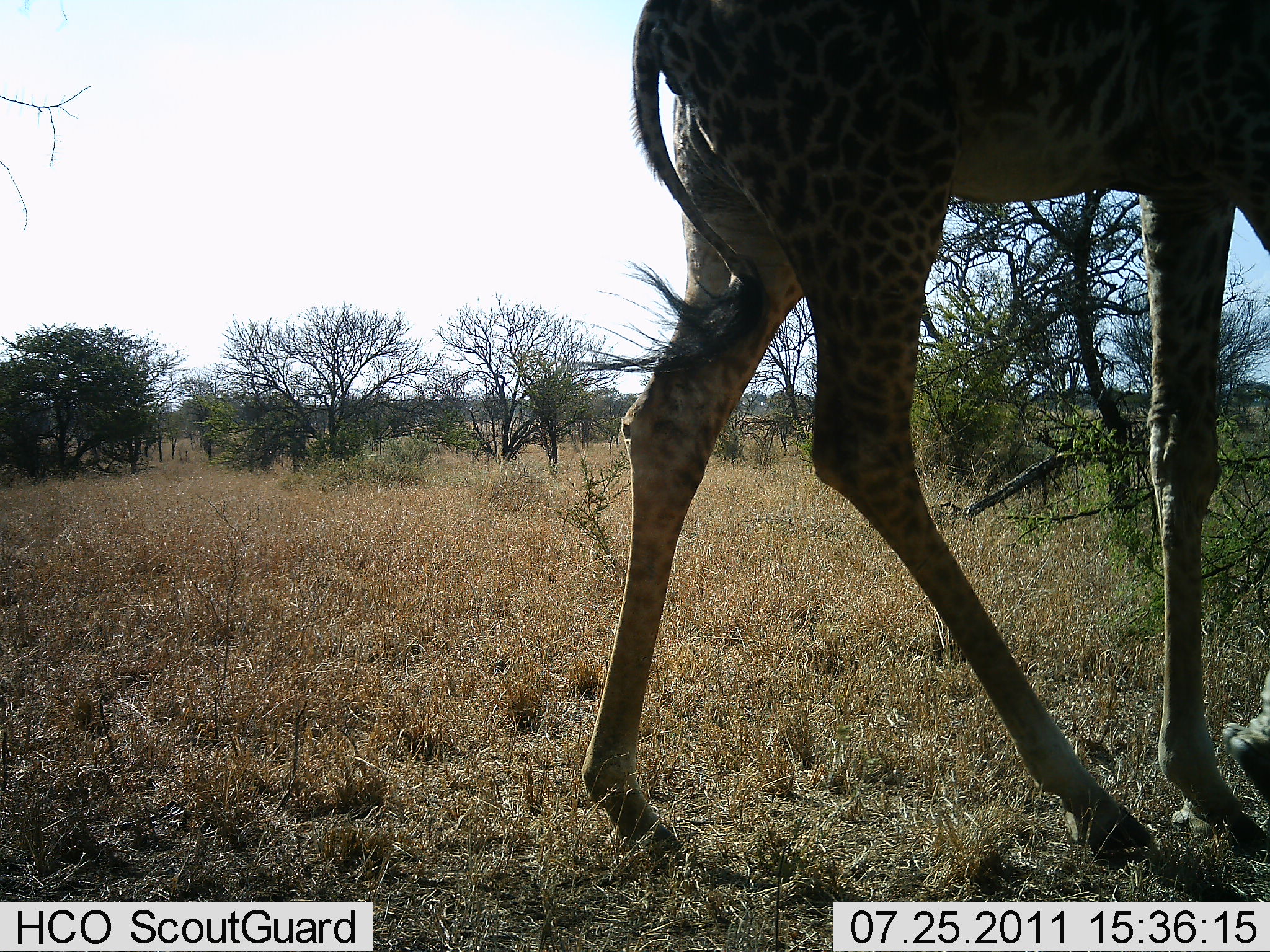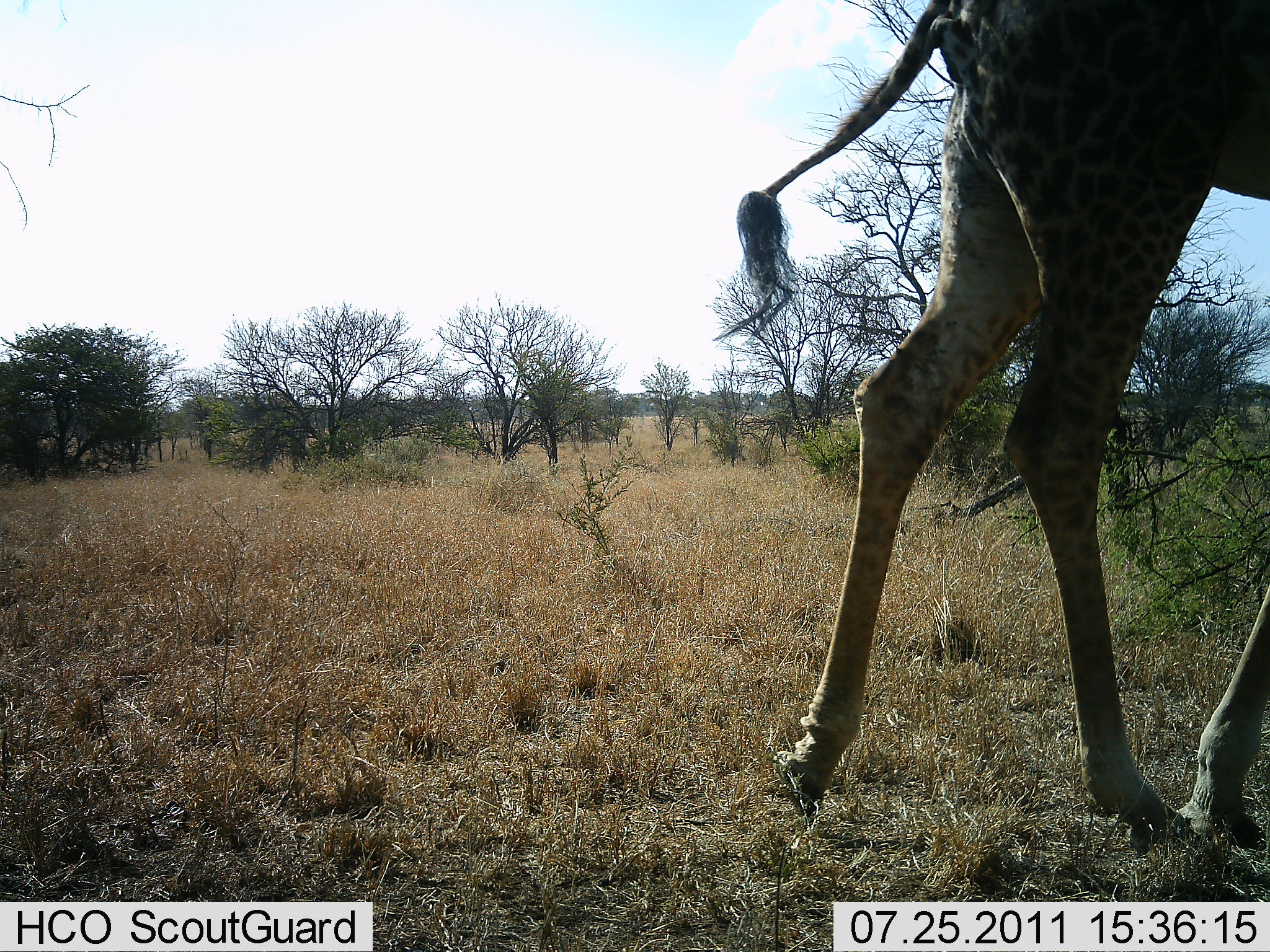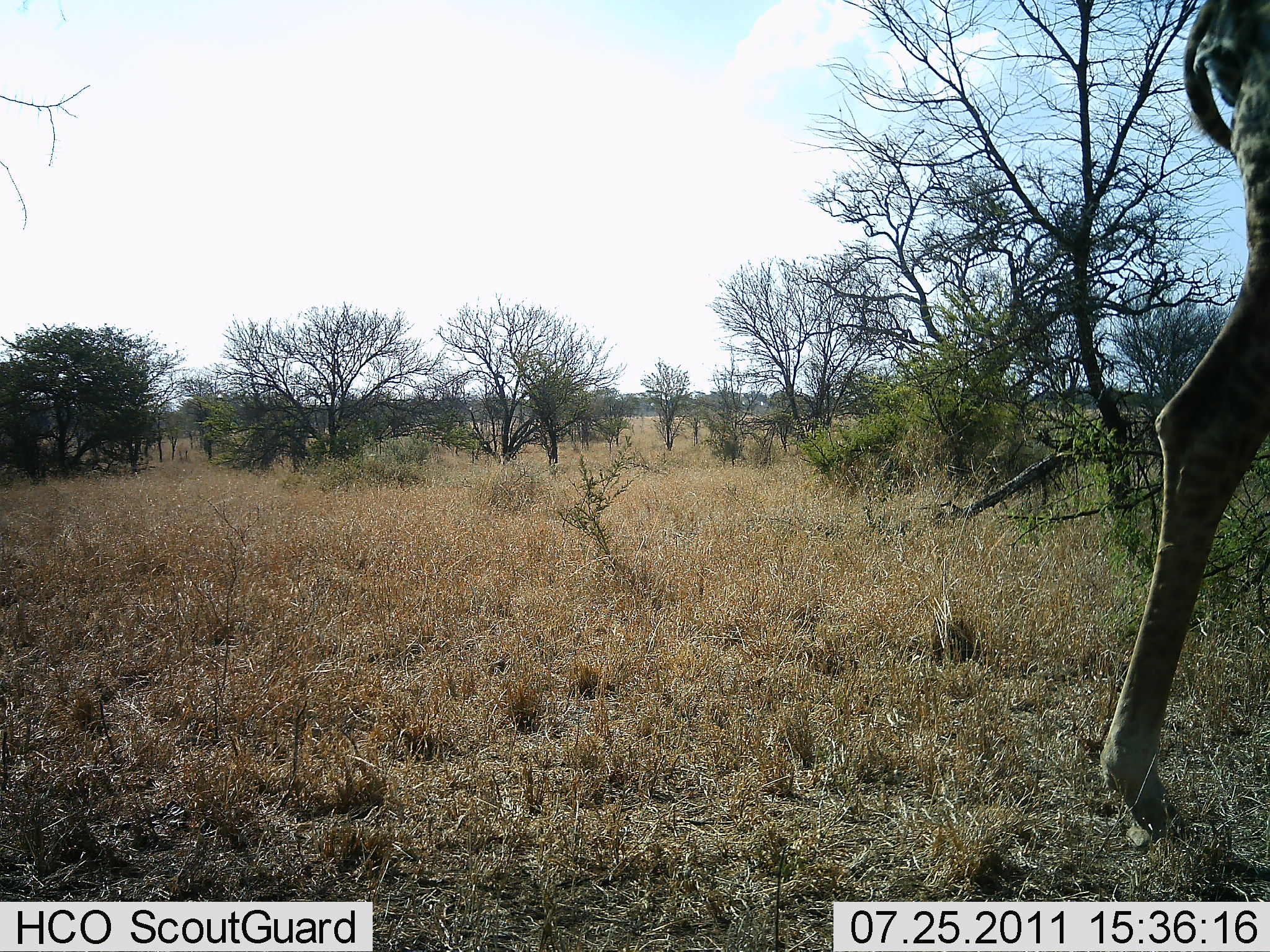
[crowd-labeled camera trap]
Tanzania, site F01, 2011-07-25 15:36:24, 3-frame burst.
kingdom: Animalia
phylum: Chordata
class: Mammalia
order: Artiodactyla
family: Giraffidae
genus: Giraffa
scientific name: Giraffa camelopardalis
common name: giraffe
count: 1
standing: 0%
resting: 0%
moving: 100%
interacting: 0%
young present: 0%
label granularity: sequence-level